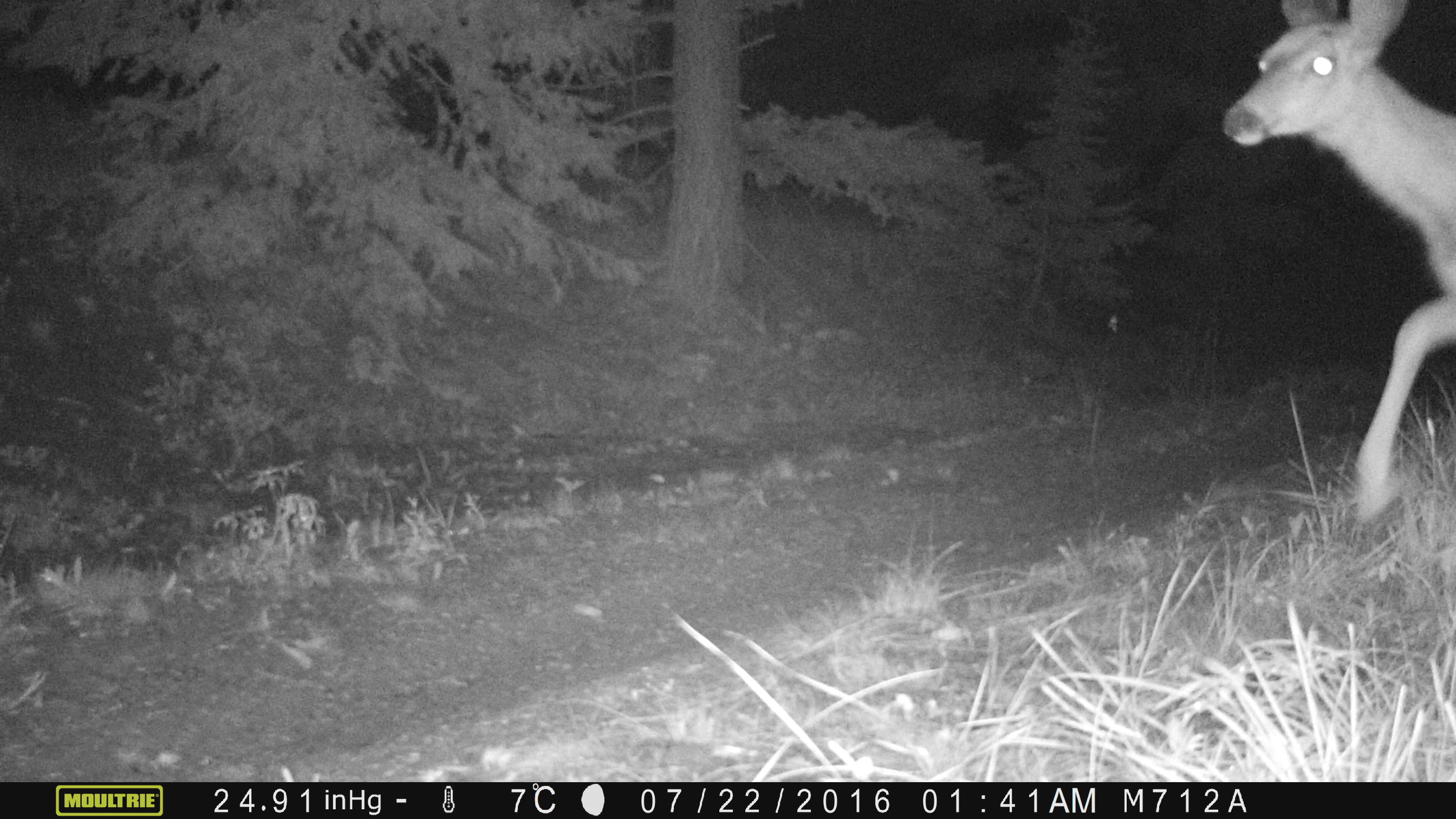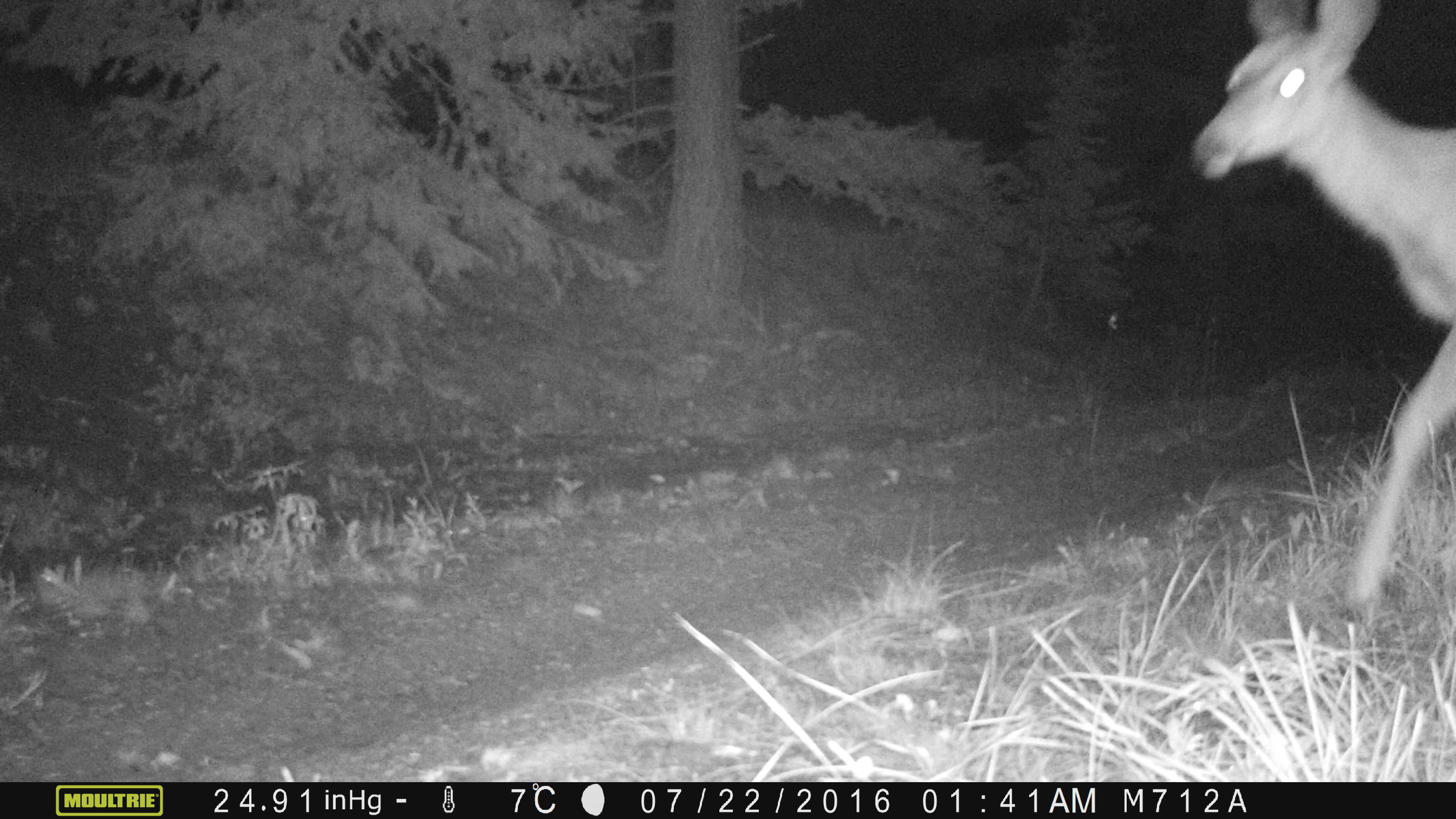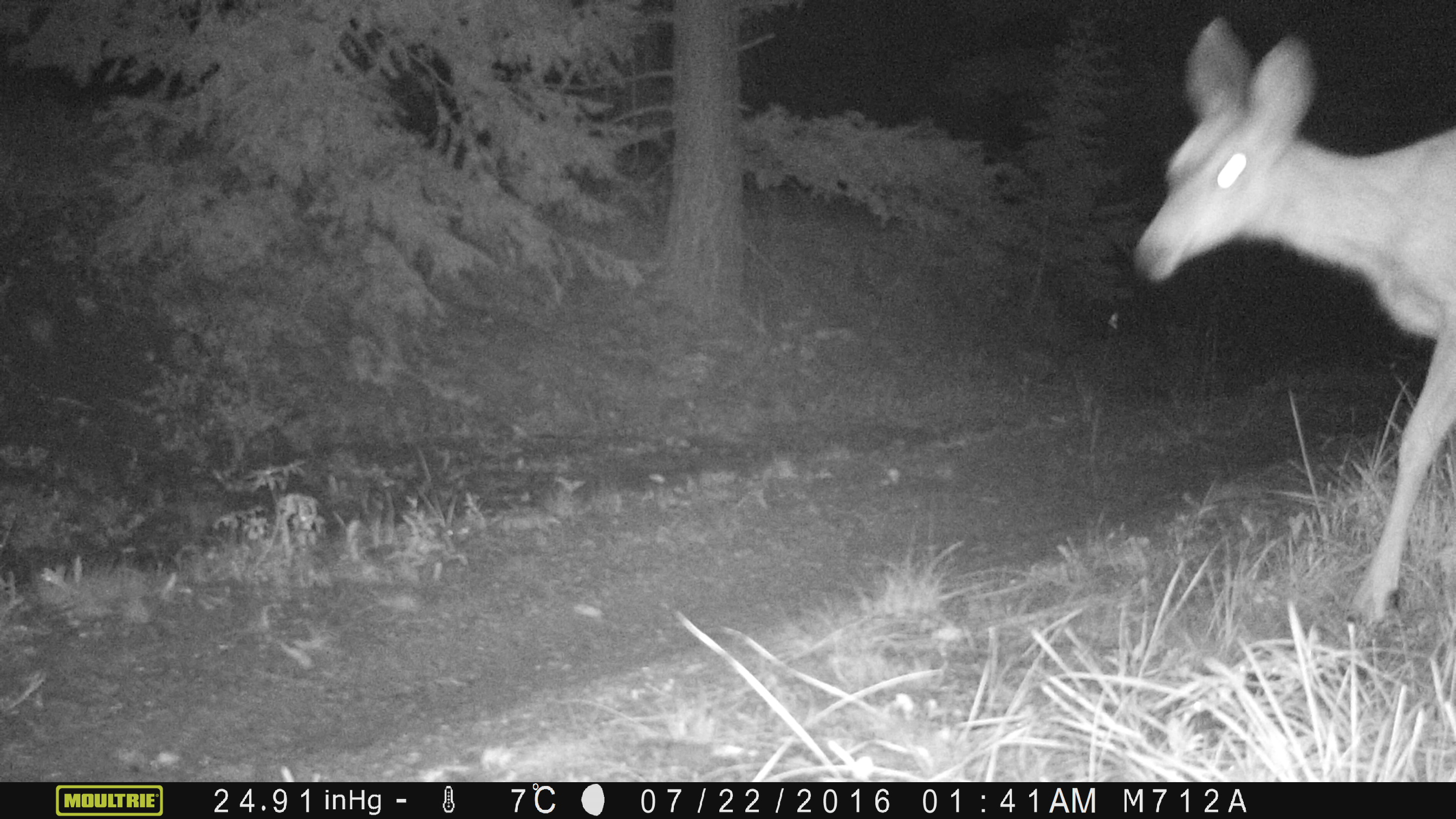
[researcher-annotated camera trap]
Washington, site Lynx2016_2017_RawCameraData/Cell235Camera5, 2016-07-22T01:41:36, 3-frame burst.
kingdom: Animalia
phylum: Chordata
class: Mammalia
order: Artiodactyla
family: Cervidae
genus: Odocoileus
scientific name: Odocoileus hemionus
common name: mule deer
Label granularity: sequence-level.